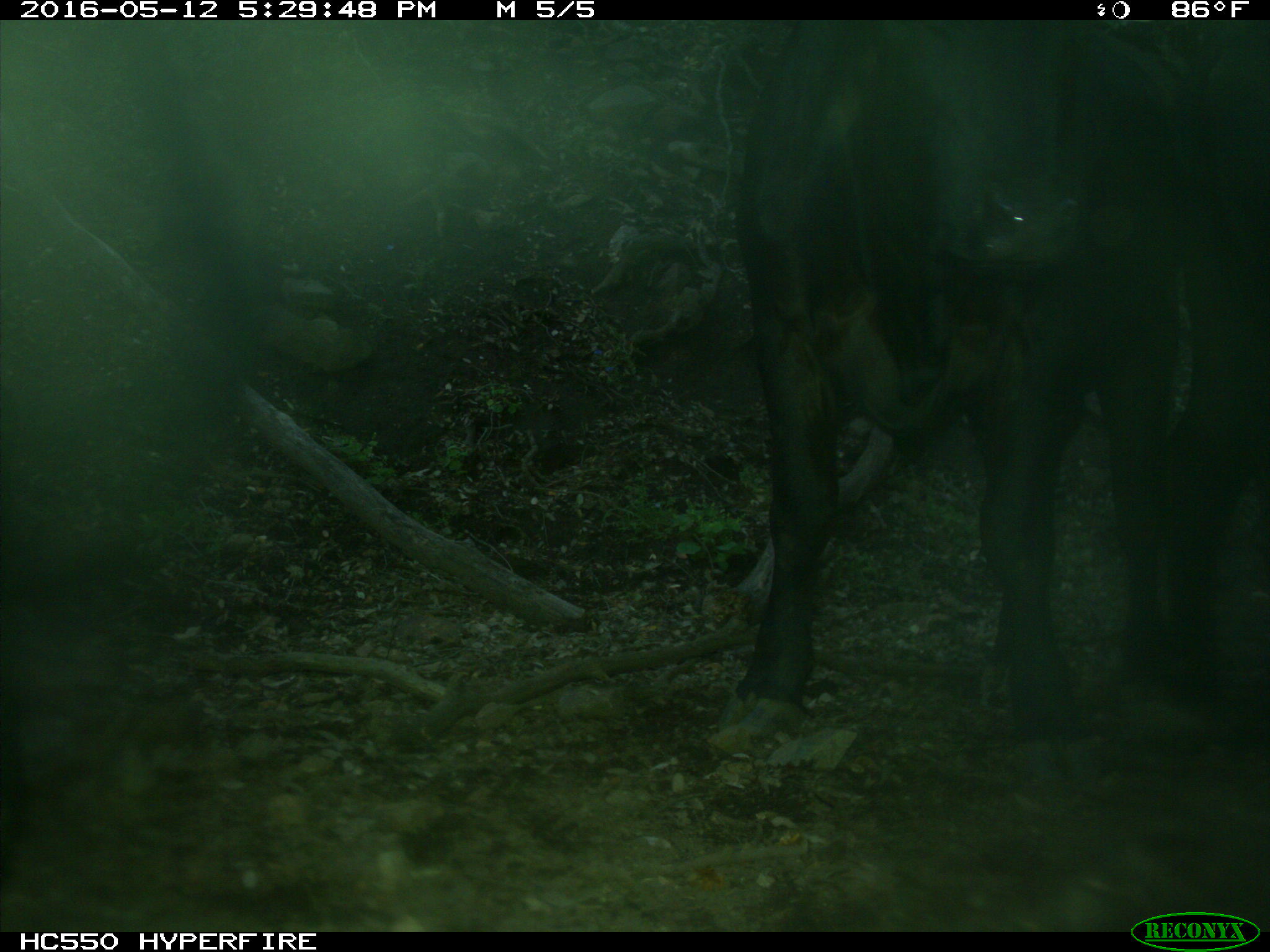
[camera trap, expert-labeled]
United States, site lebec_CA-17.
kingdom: Animalia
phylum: Chordata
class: Mammalia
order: Artiodactyla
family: Bovidae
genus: Bos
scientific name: Bos taurus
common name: domestic cow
Bos taurus (domestic cow).